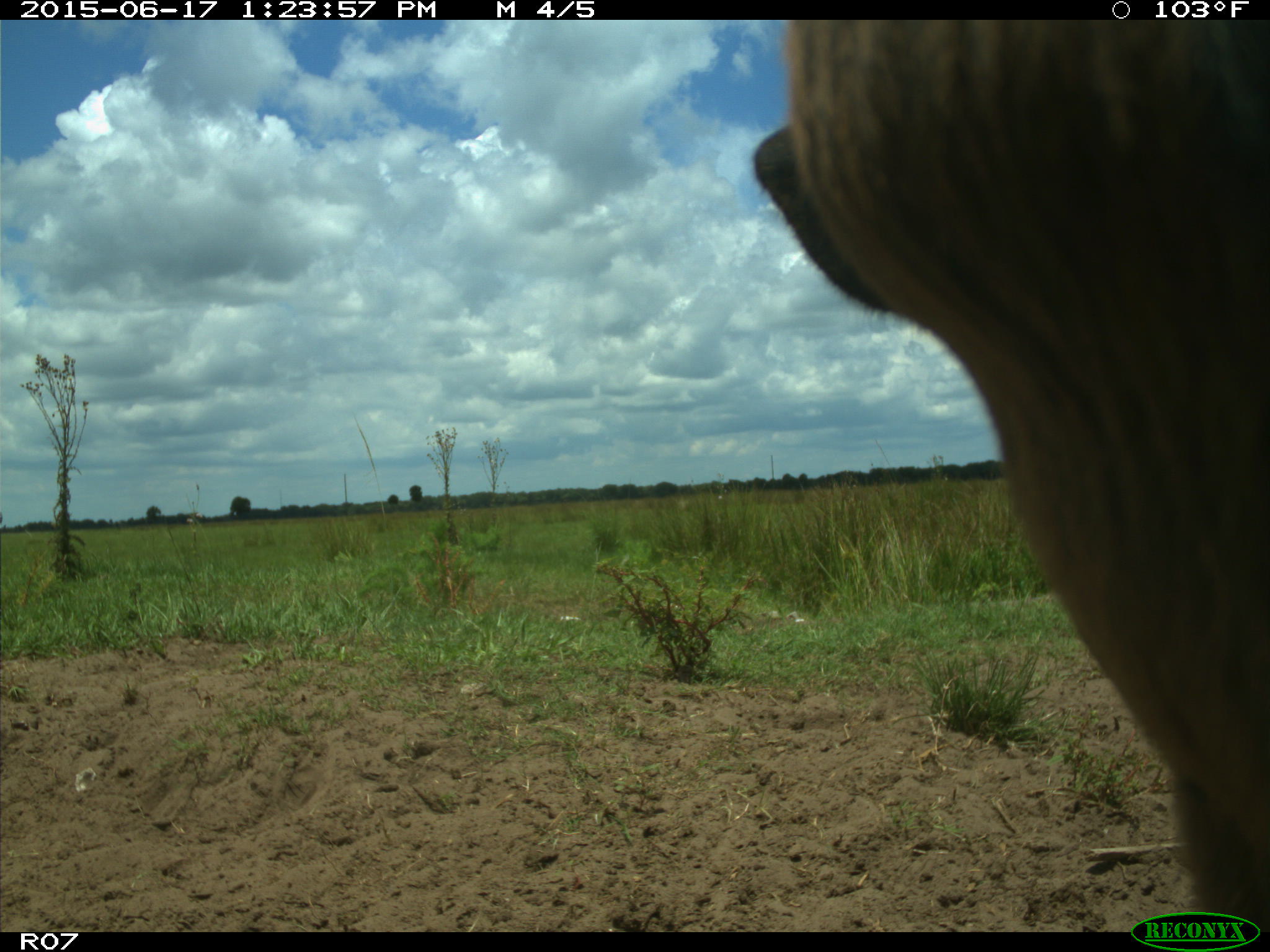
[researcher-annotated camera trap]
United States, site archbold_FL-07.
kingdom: Animalia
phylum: Chordata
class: Mammalia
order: Artiodactyla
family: Bovidae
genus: Bos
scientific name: Bos taurus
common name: domestic cow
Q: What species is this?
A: Bos taurus (domestic cow).